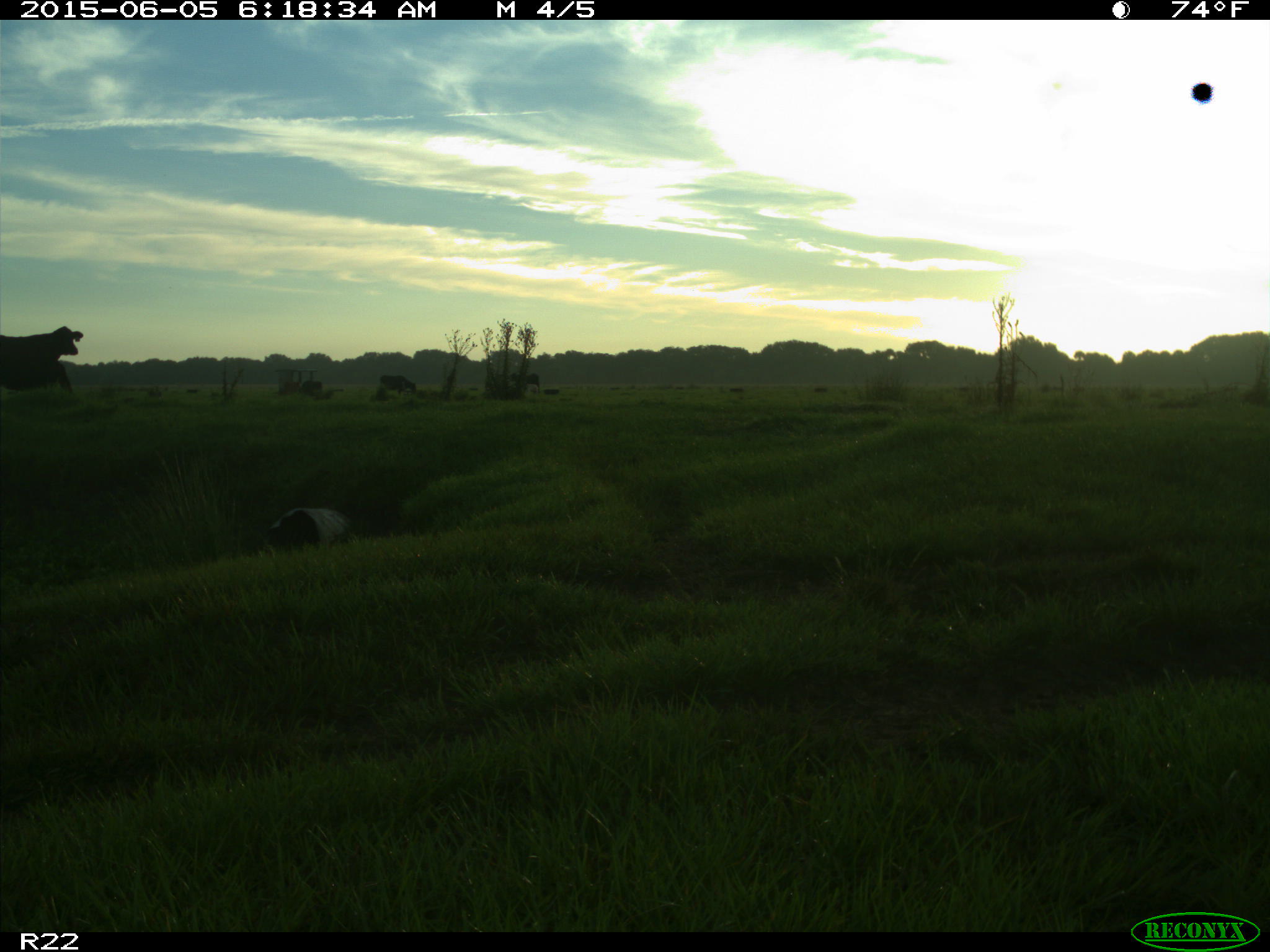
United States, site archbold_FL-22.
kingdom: Animalia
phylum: Chordata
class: Mammalia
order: Artiodactyla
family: Bovidae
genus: Bos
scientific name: Bos taurus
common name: domestic cow